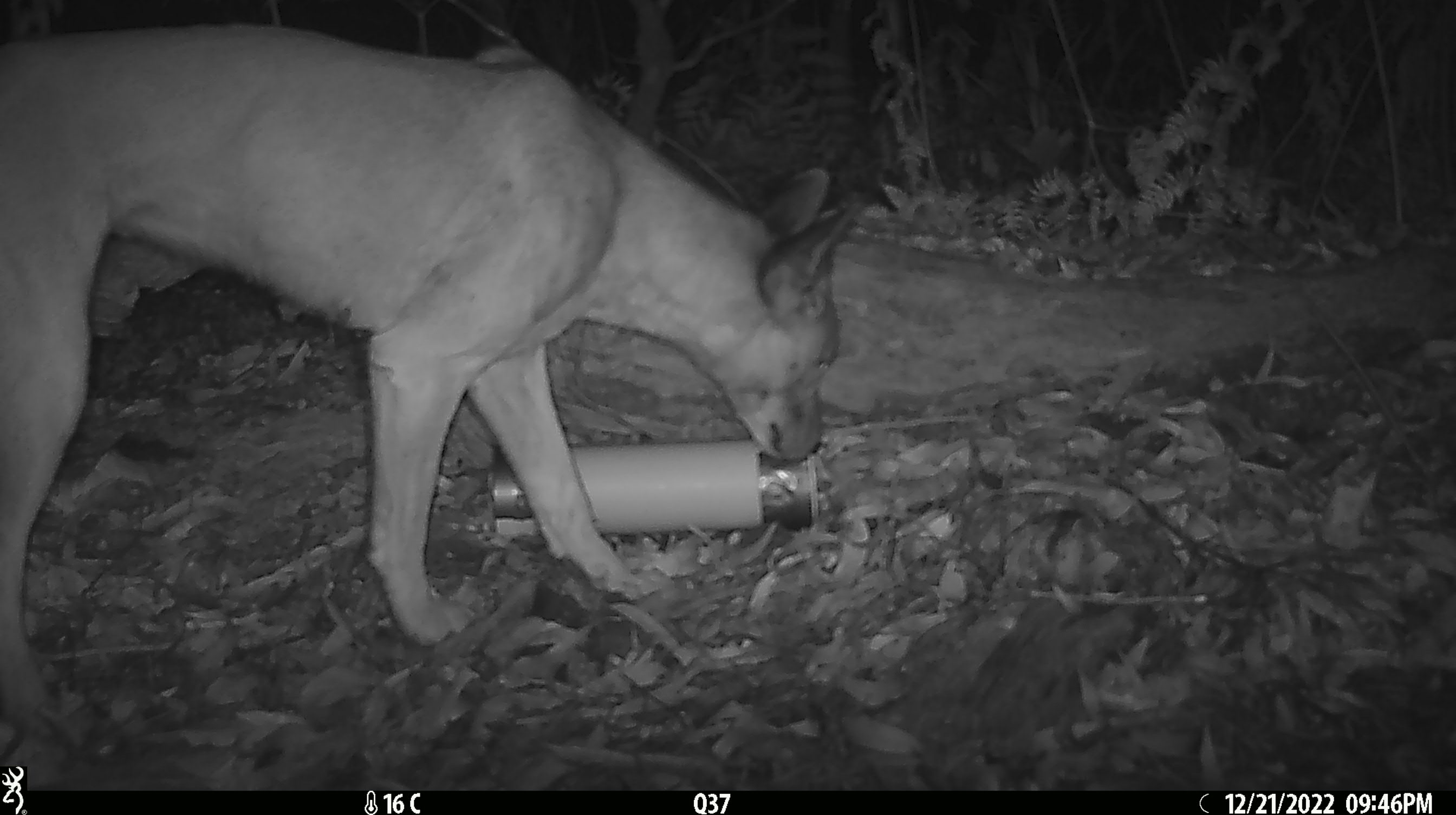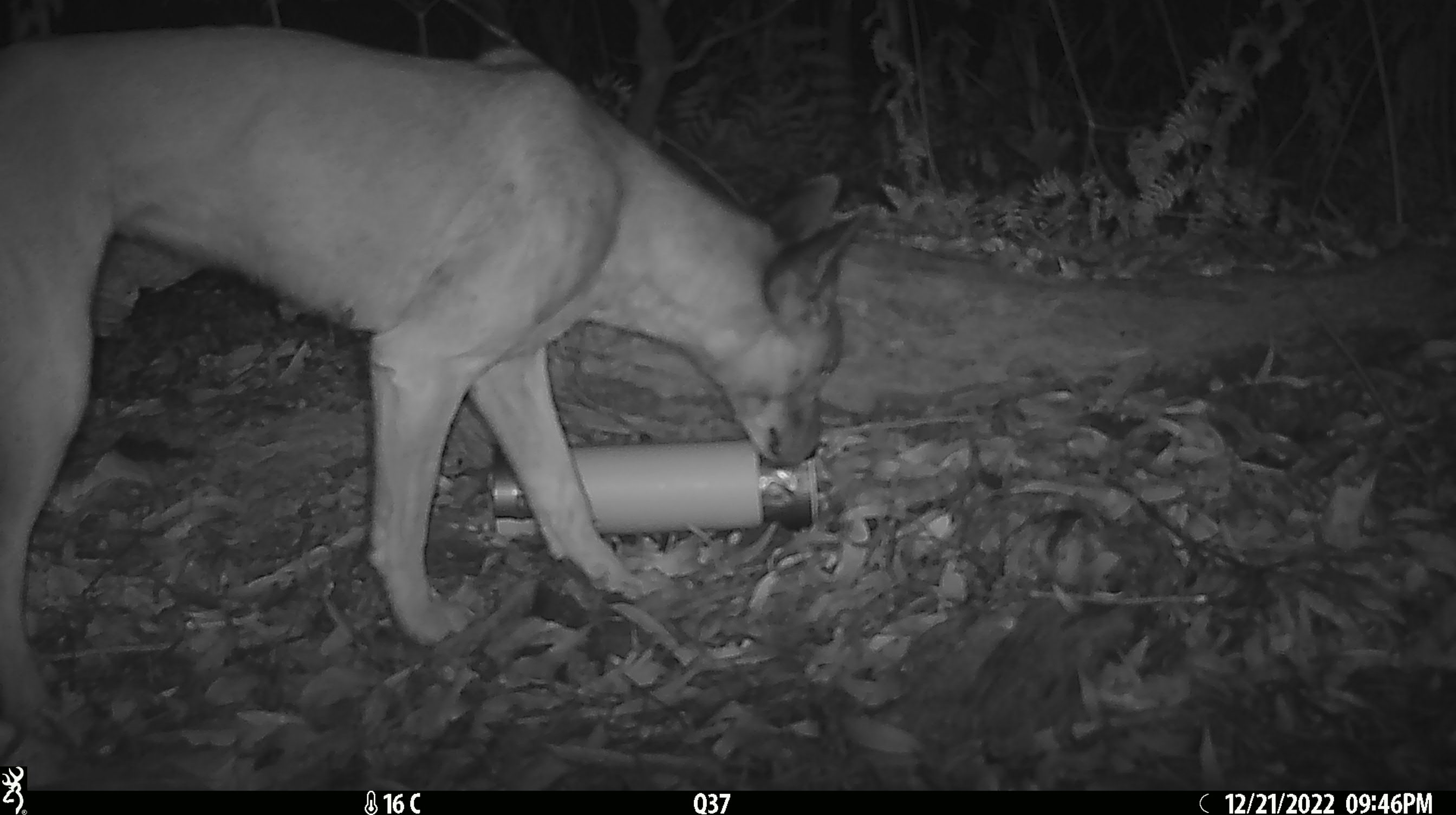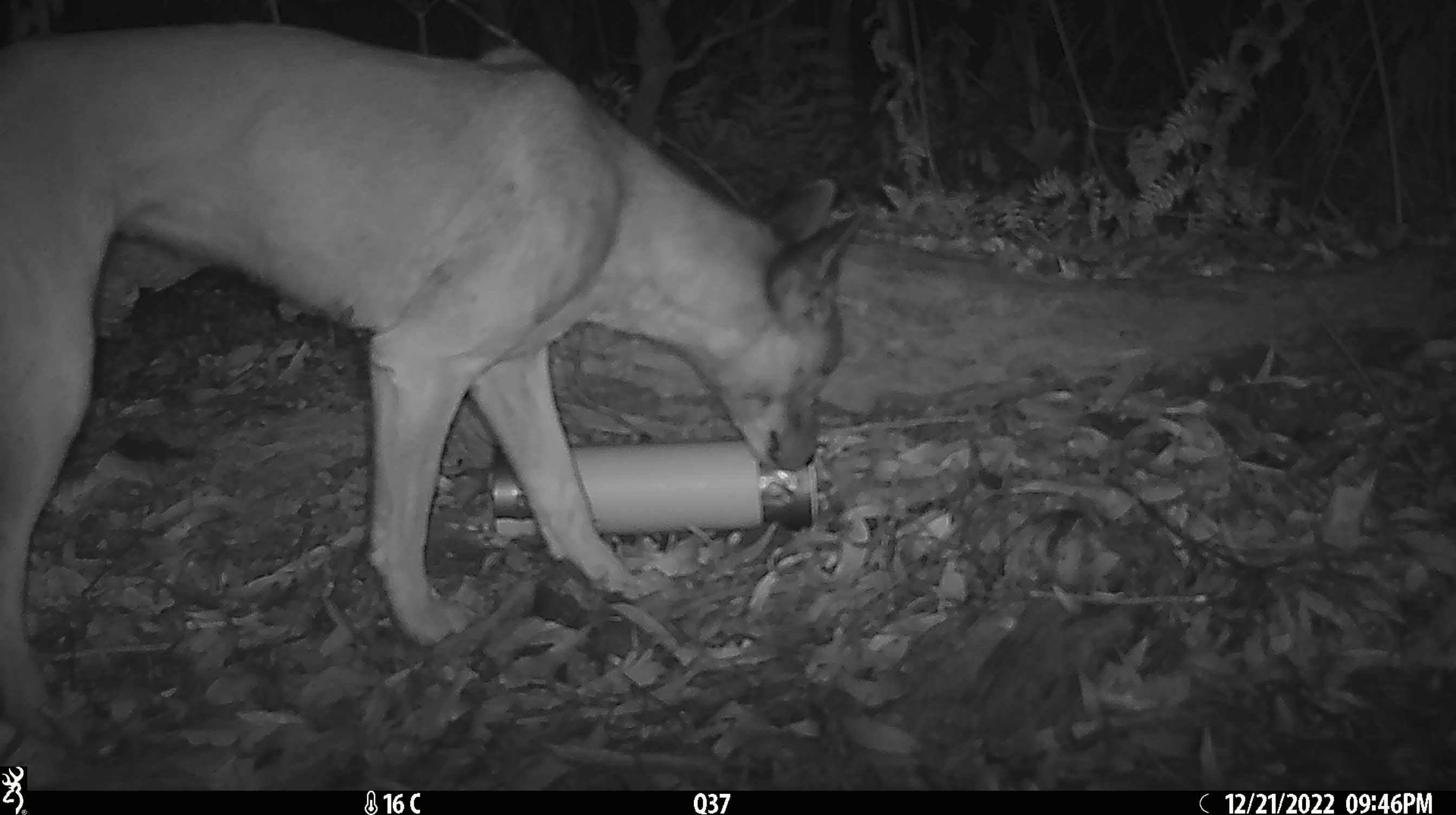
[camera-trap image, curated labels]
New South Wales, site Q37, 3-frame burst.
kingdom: Animalia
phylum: Chordata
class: Mammalia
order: Carnivora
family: Canidae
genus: Canis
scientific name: Canis familiaris dingo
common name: dingo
Dingo (Canis familiaris dingo).